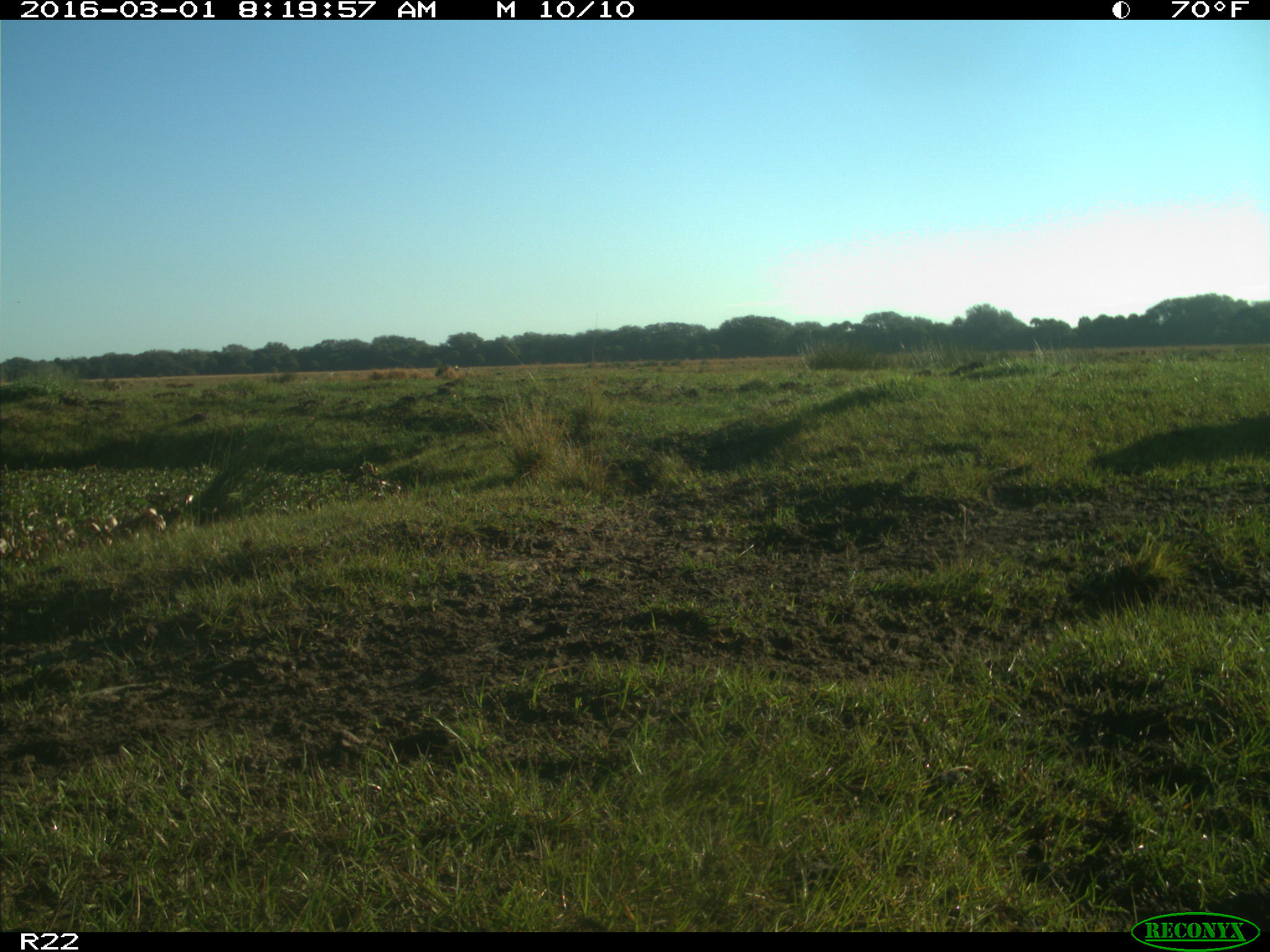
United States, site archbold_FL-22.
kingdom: Animalia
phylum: Chordata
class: Mammalia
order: Artiodactyla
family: Bovidae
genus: Bos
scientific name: Bos taurus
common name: domestic cow